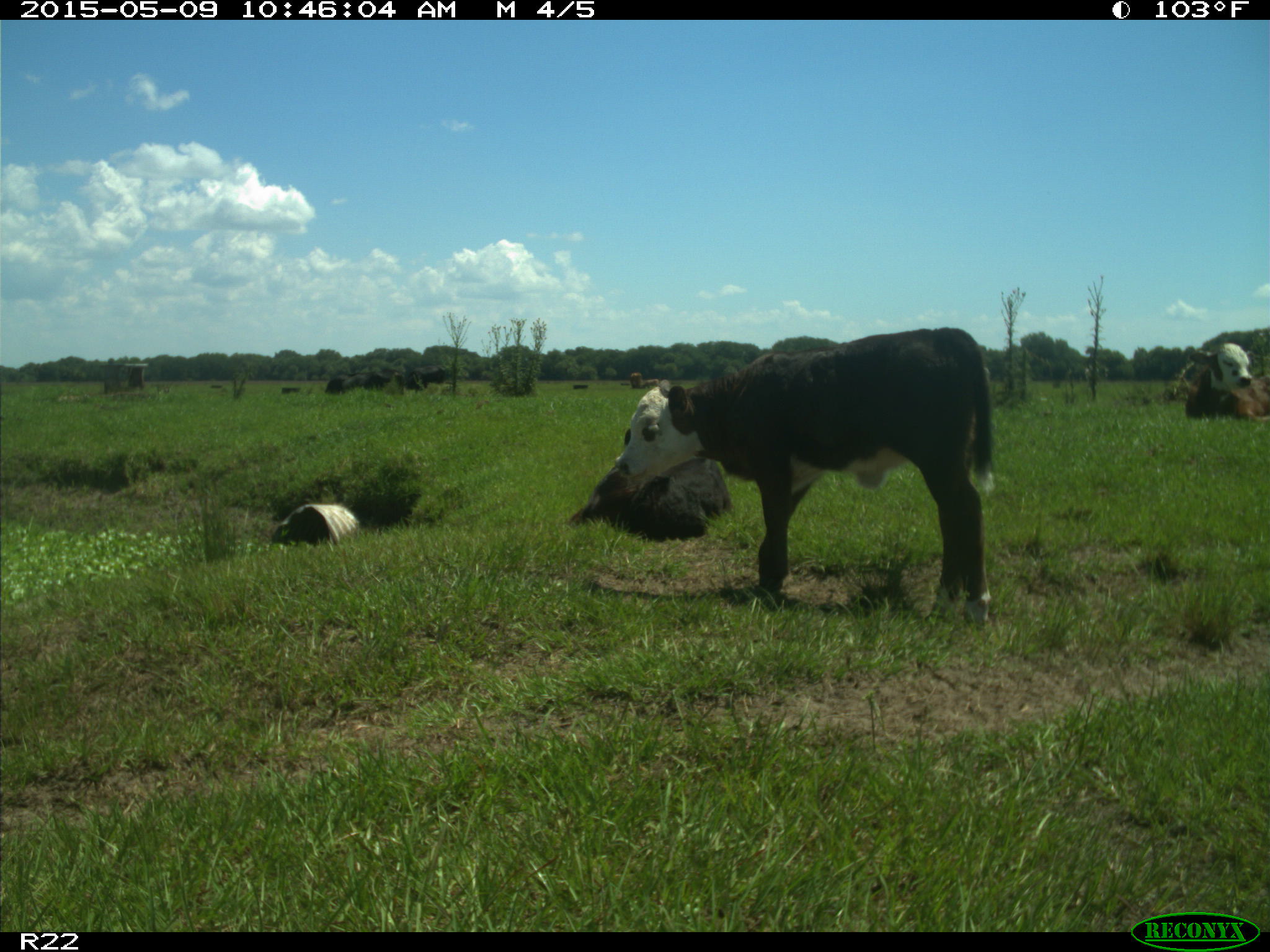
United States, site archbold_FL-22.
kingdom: Animalia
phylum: Chordata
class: Mammalia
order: Artiodactyla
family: Bovidae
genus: Bos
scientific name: Bos taurus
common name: domestic cow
Bos taurus (domestic cow).